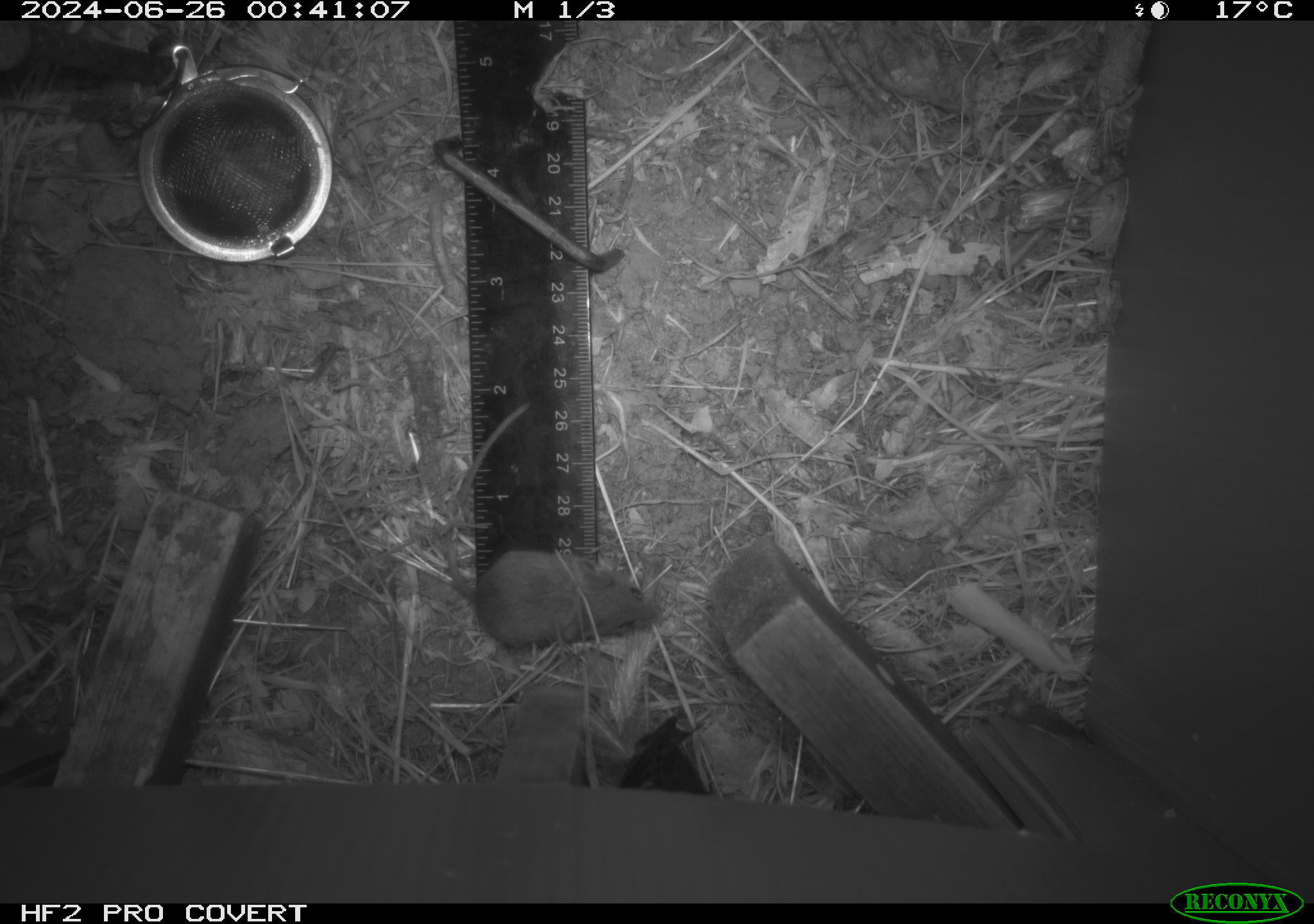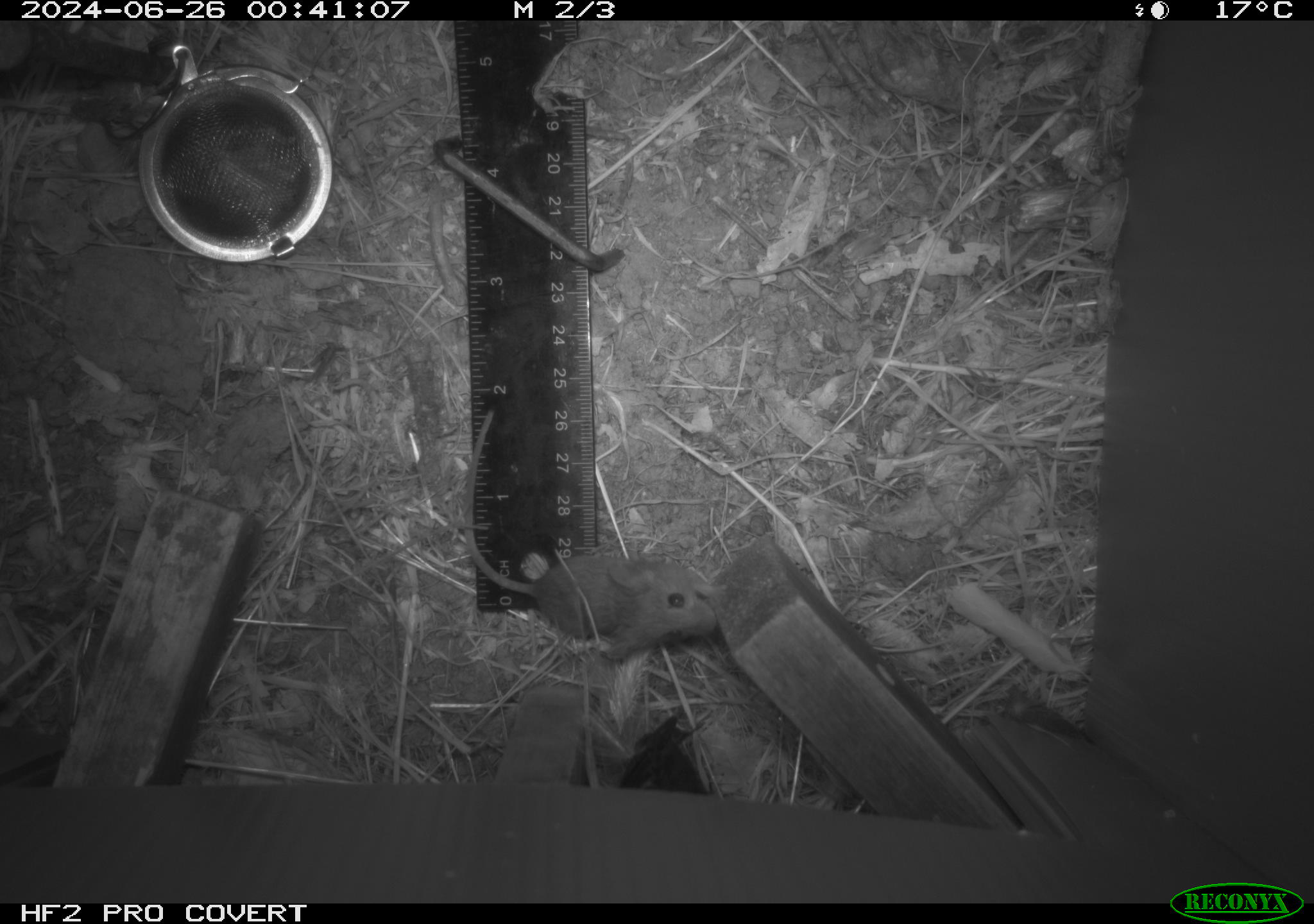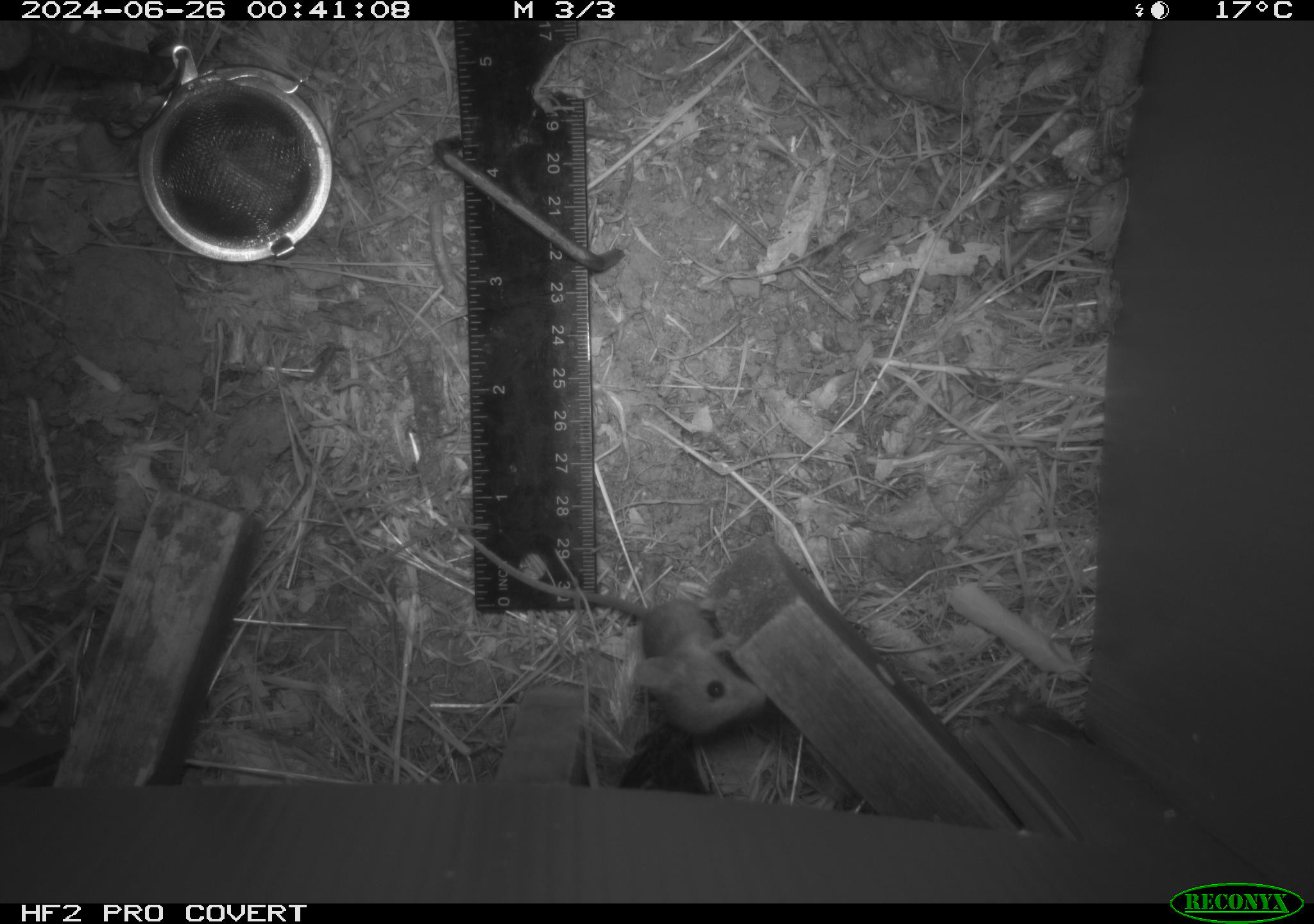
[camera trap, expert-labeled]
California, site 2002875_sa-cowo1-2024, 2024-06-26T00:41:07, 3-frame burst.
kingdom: Animalia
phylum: Chordata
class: Mammalia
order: Rodentia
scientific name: Rodentia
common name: mouse species